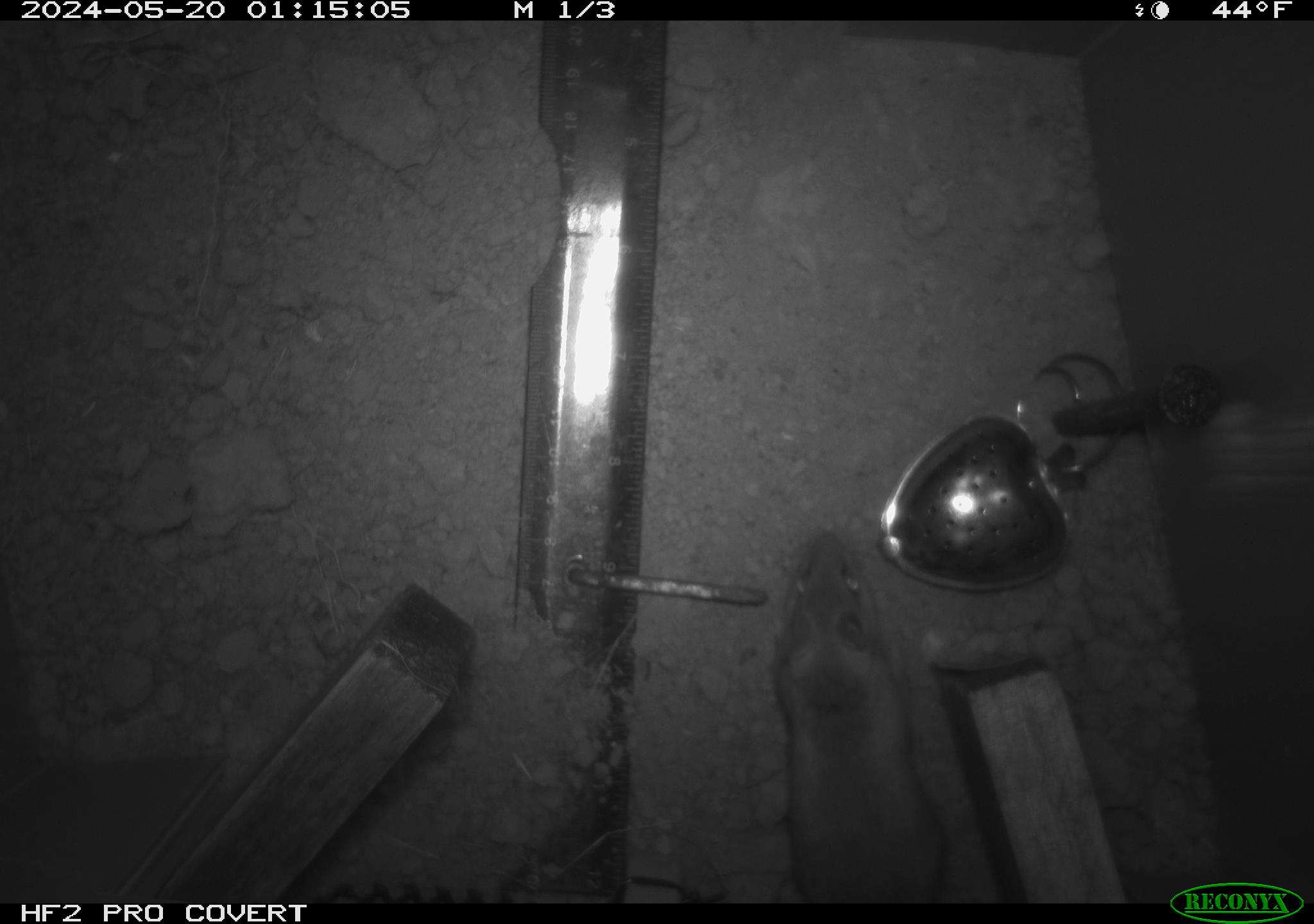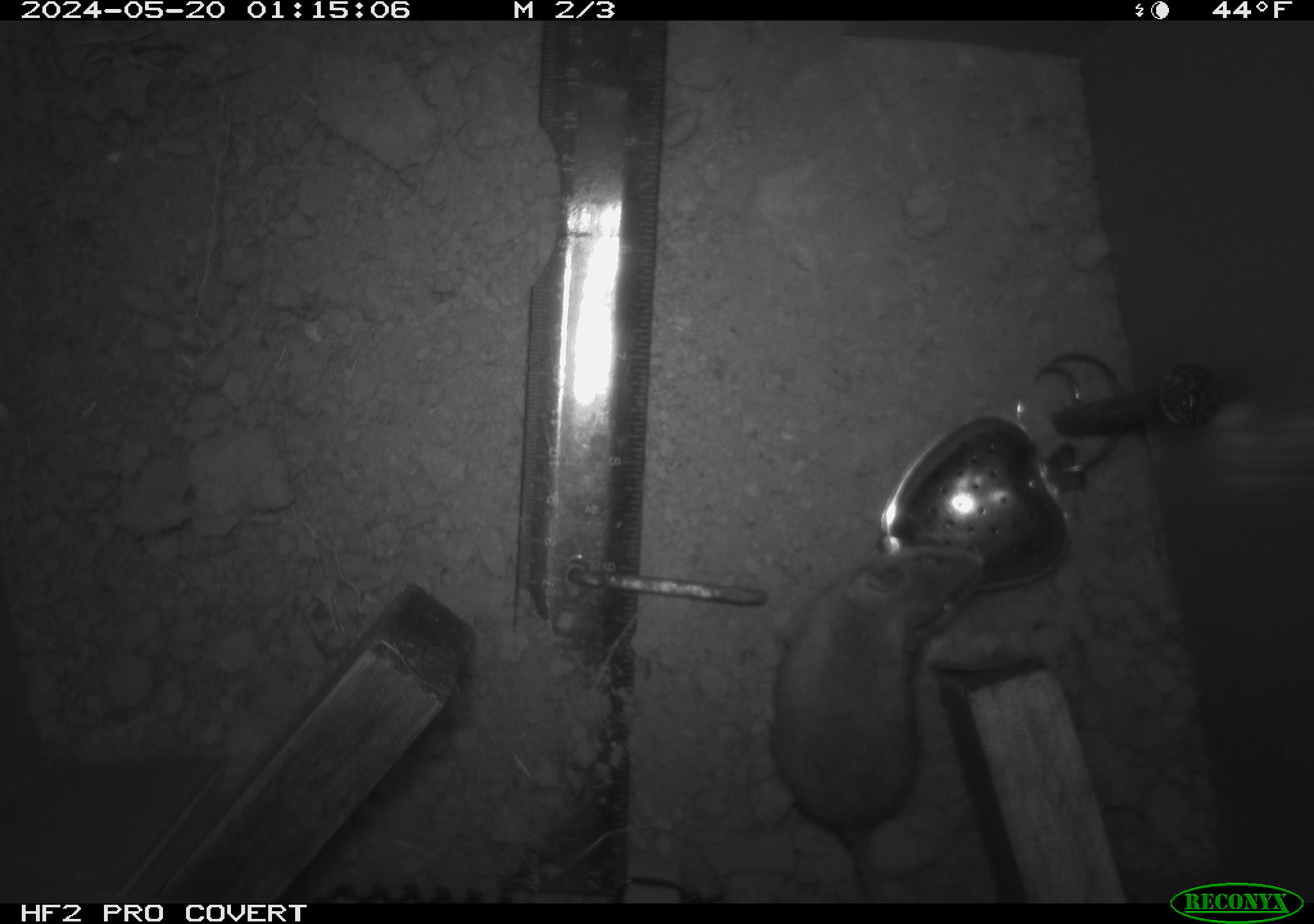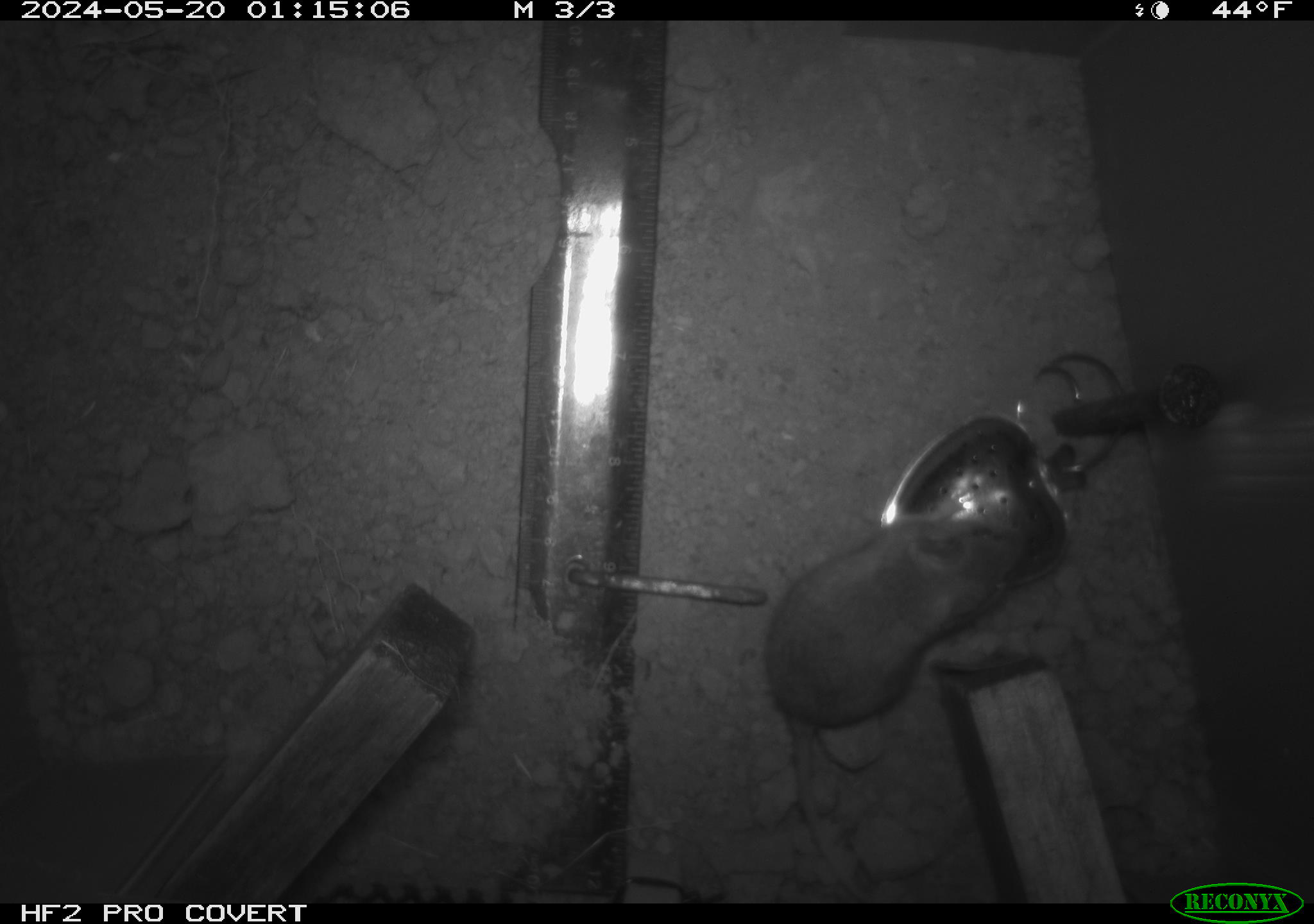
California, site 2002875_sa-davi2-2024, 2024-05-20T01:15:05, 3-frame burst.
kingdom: Animalia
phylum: Chordata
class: Mammalia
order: Rodentia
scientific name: Rodentia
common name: mouse species